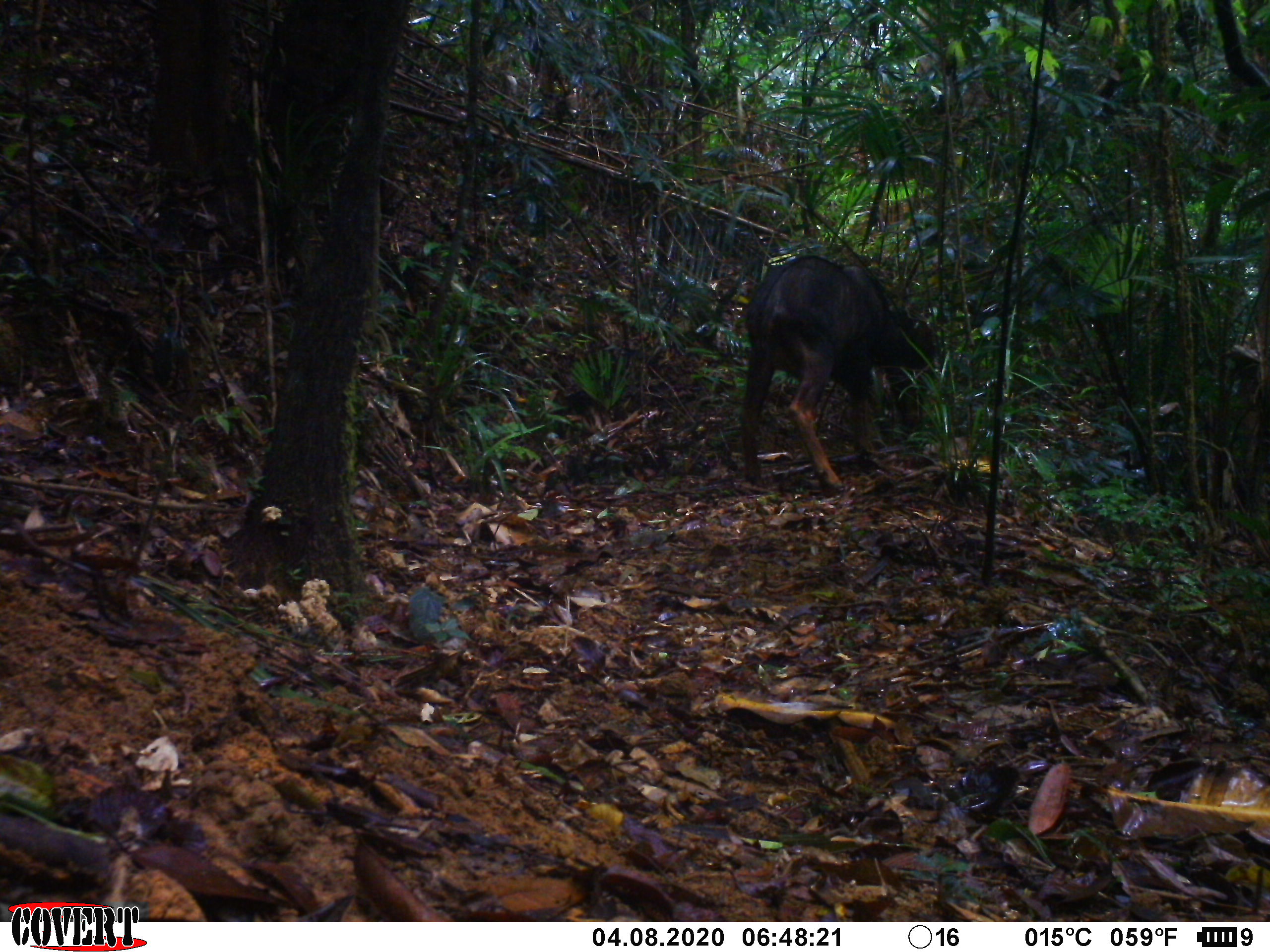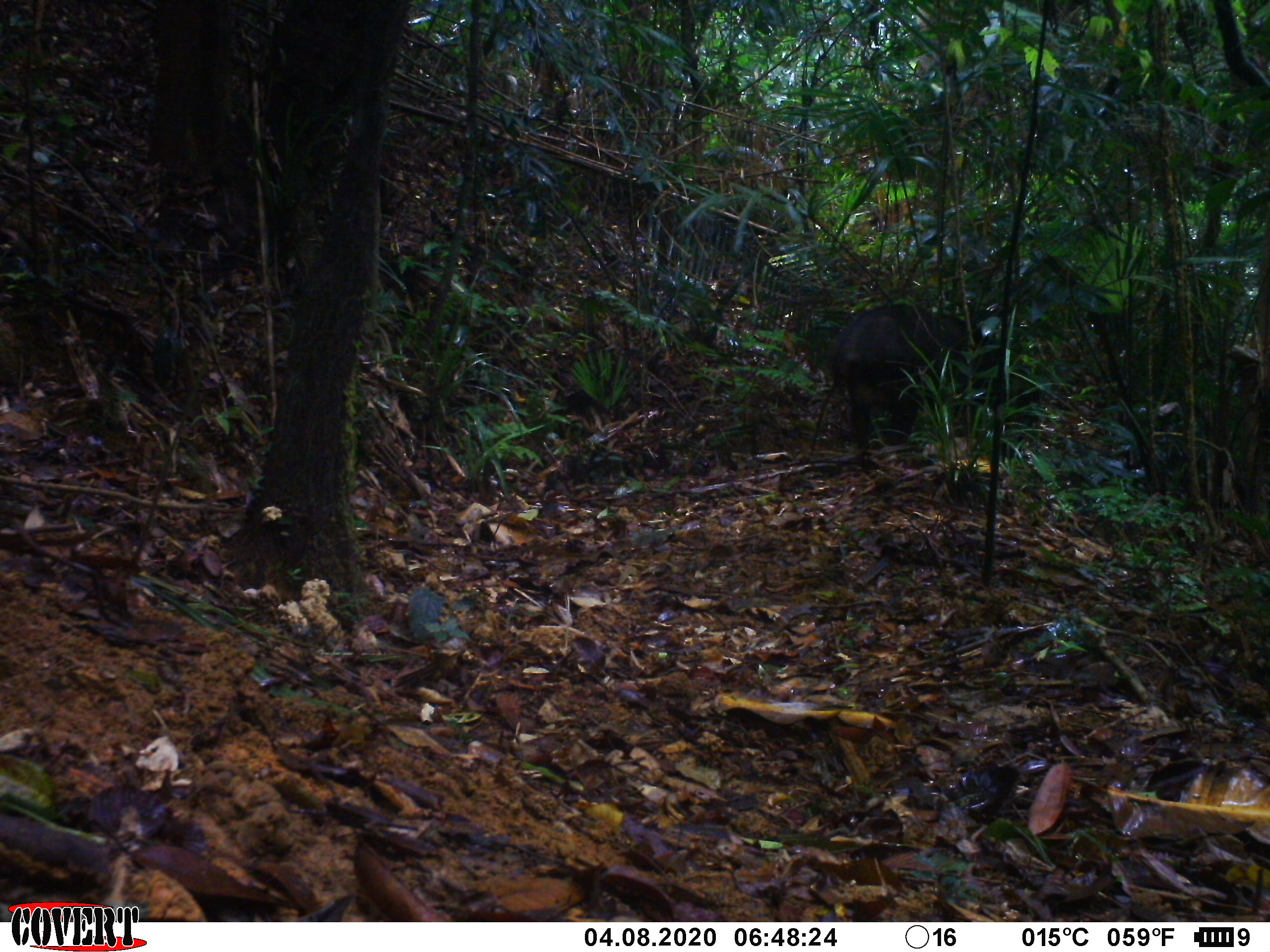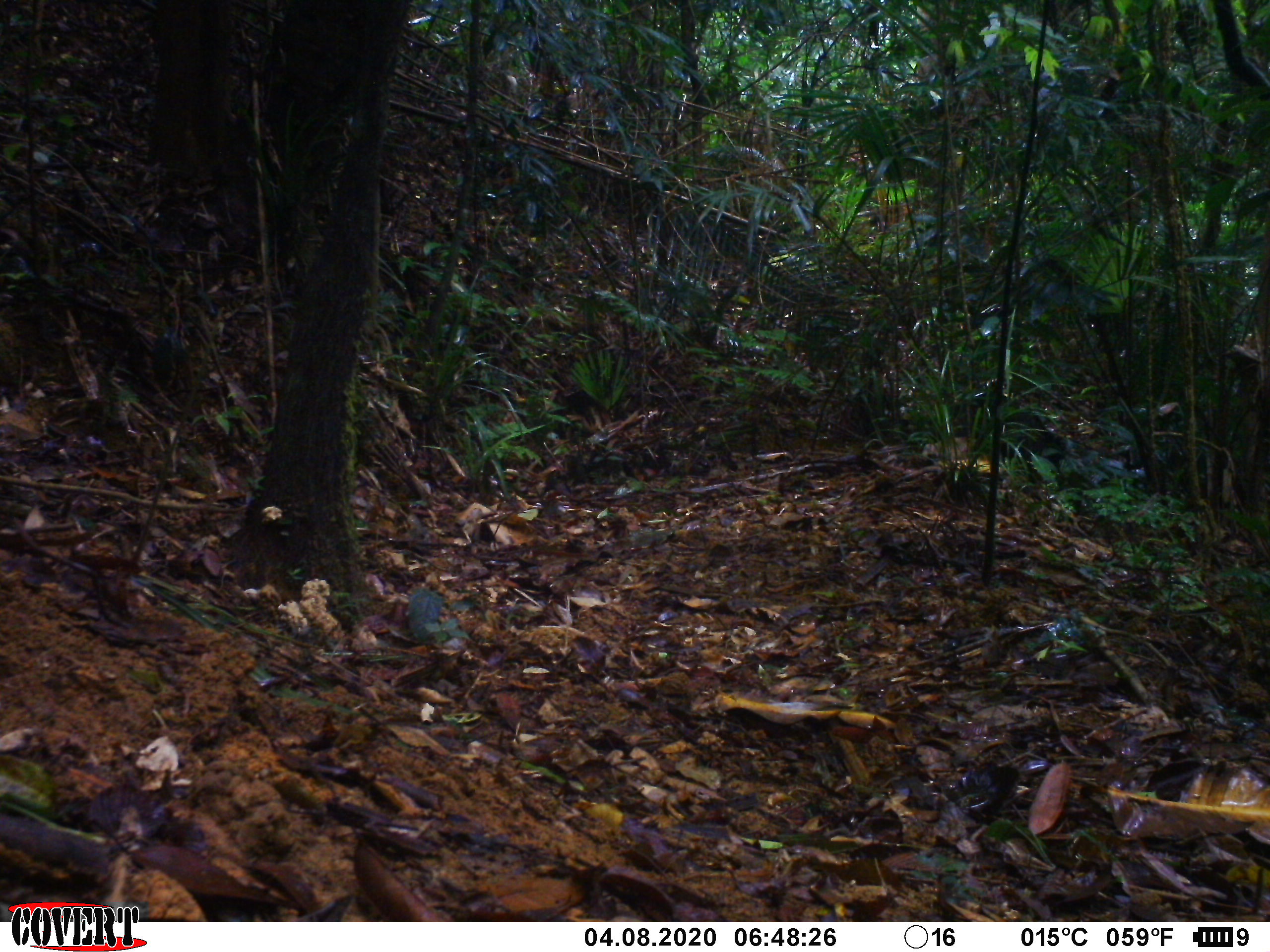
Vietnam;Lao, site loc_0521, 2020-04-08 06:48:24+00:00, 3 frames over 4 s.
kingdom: Animalia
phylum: Chordata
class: Mammalia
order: Artiodactyla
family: Bovidae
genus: Capricornis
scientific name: Capricornis sumatraensis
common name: chinese serow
Chinese serow (Capricornis sumatraensis). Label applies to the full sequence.